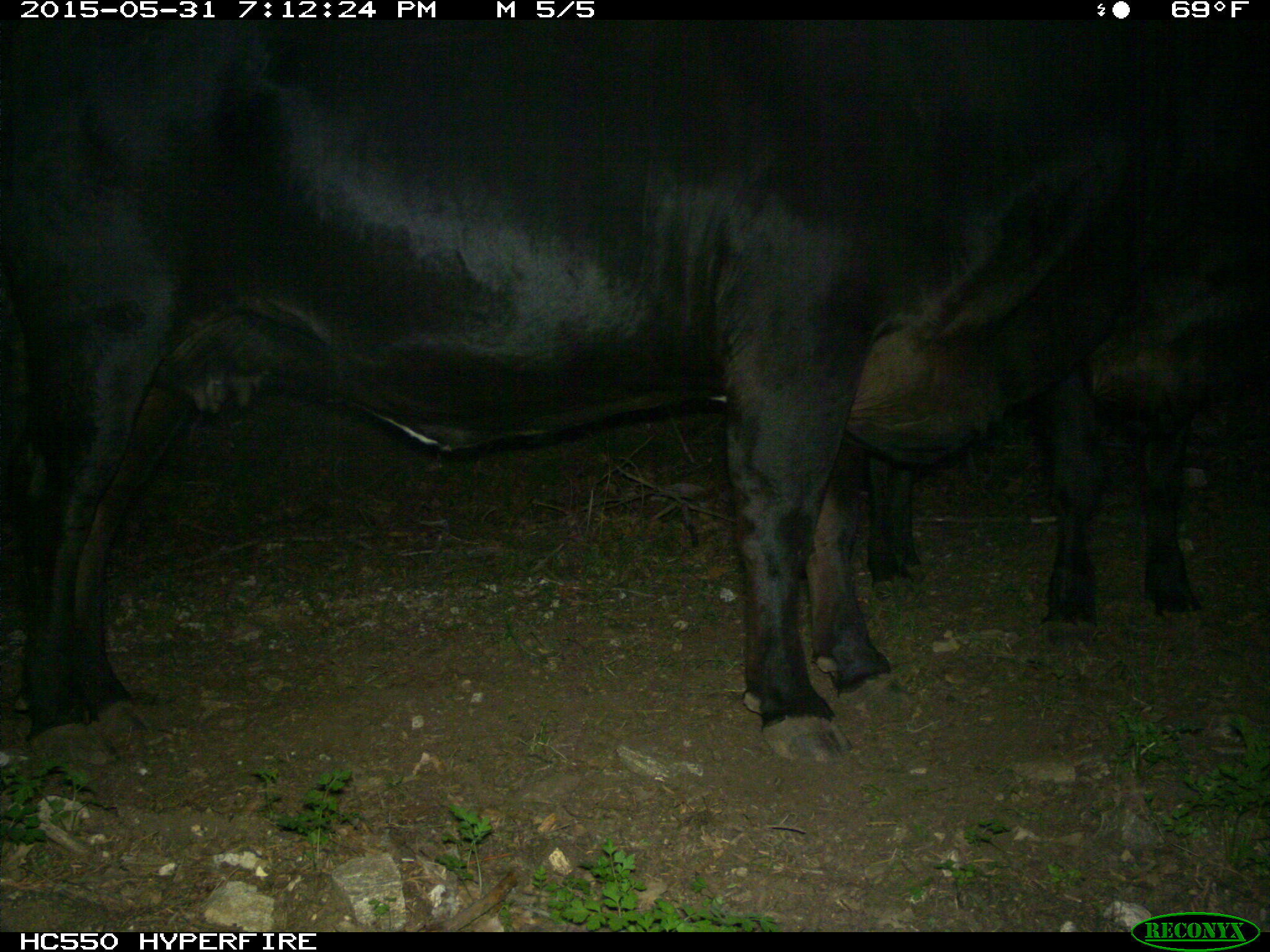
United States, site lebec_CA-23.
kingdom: Animalia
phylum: Chordata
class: Mammalia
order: Artiodactyla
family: Bovidae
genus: Bos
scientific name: Bos taurus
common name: domestic cow